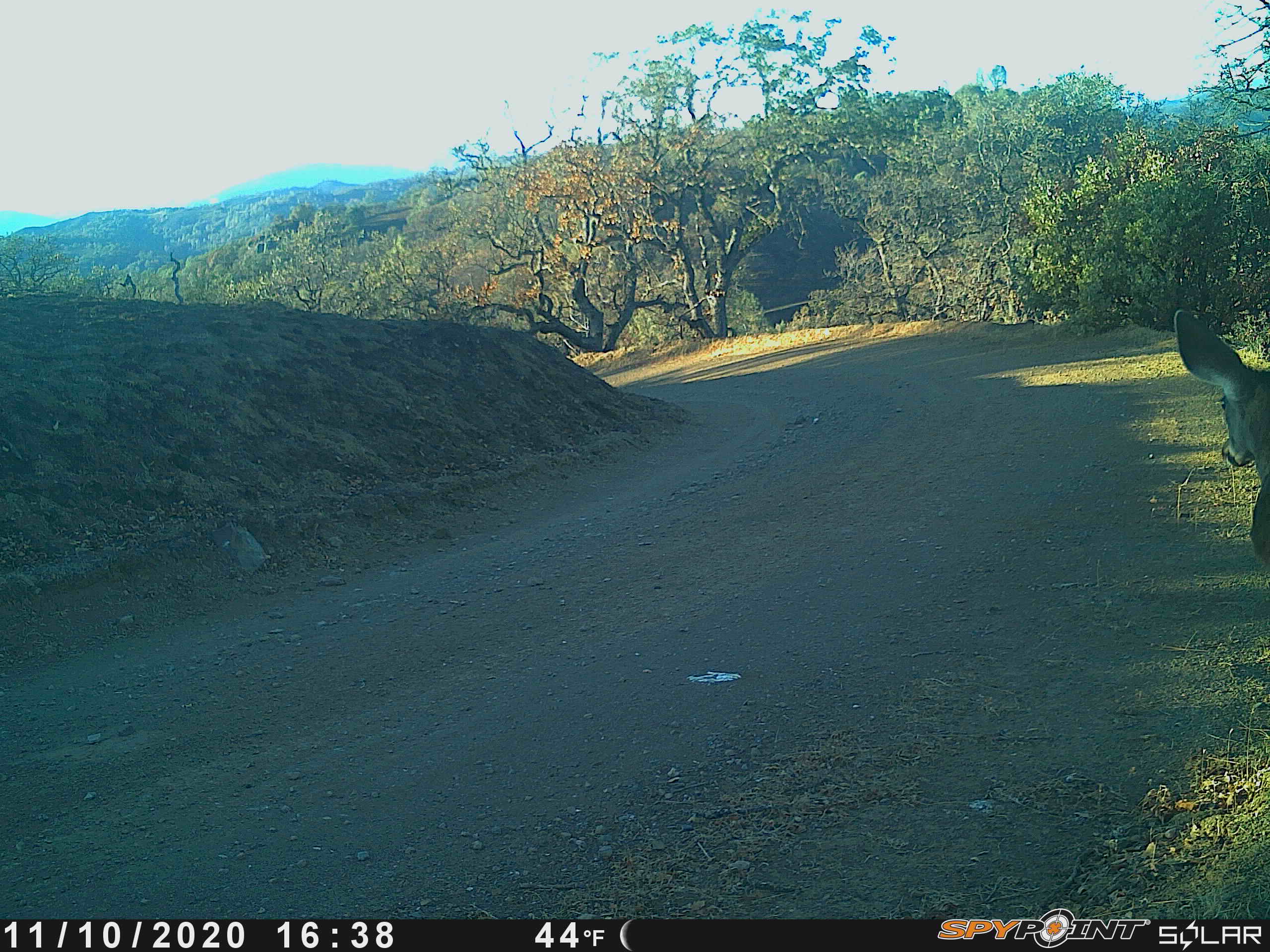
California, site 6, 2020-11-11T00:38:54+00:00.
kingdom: Animalia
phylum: Chordata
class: Mammalia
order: Artiodactyla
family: Cervidae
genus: Odocoileus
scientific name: Odocoileus hemionus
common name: mule deer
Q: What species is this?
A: Mule deer (Odocoileus hemionus).